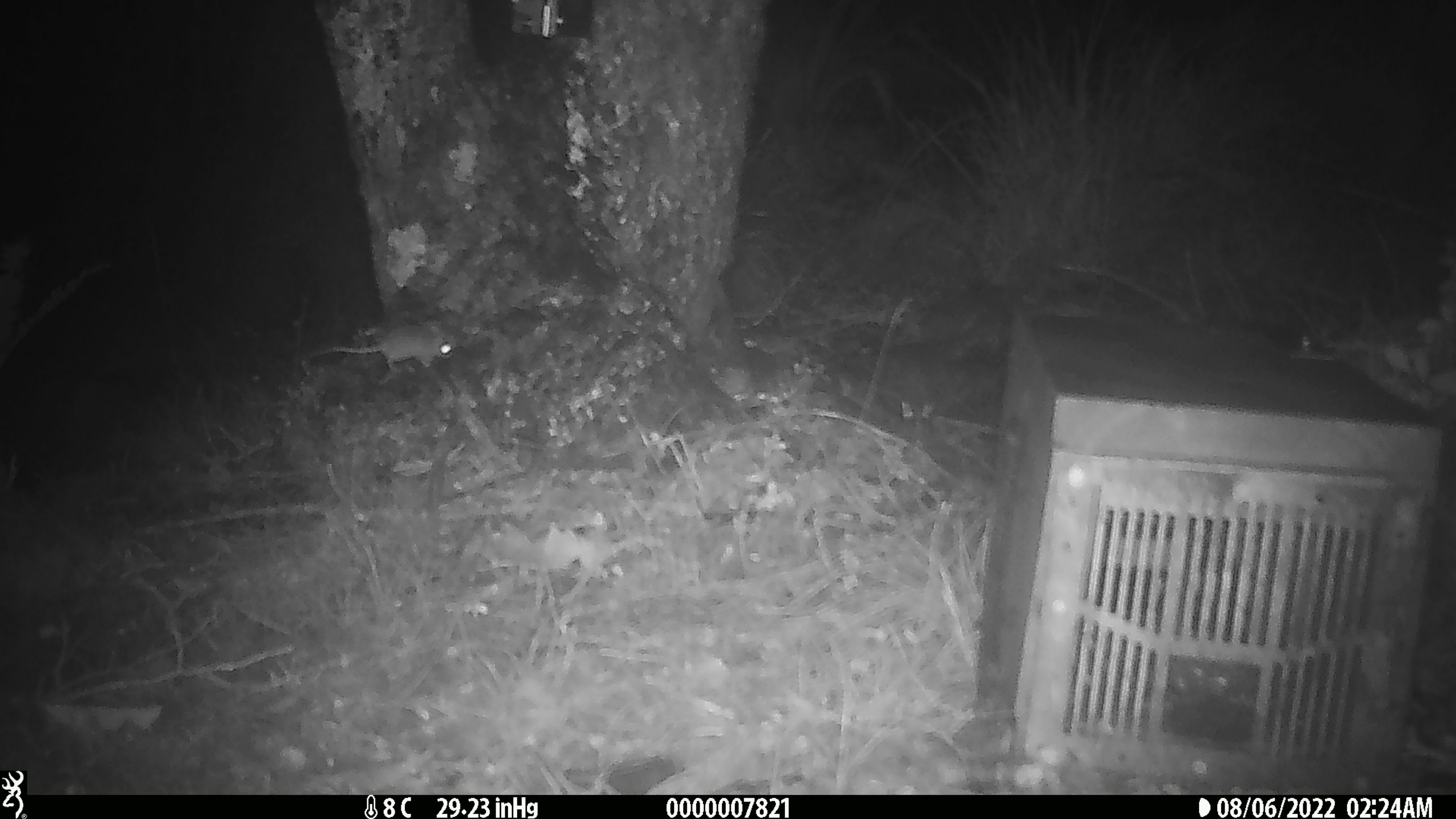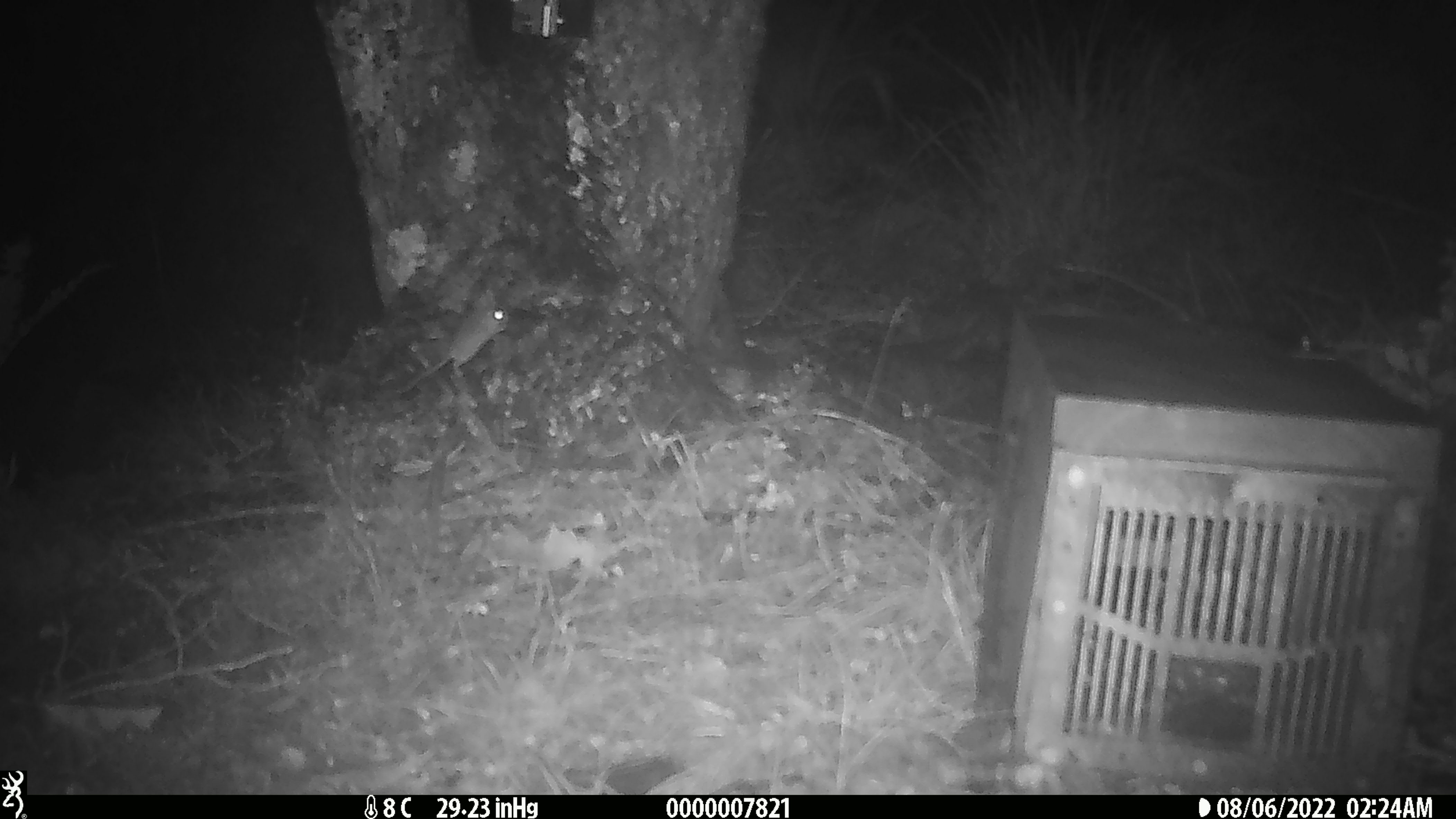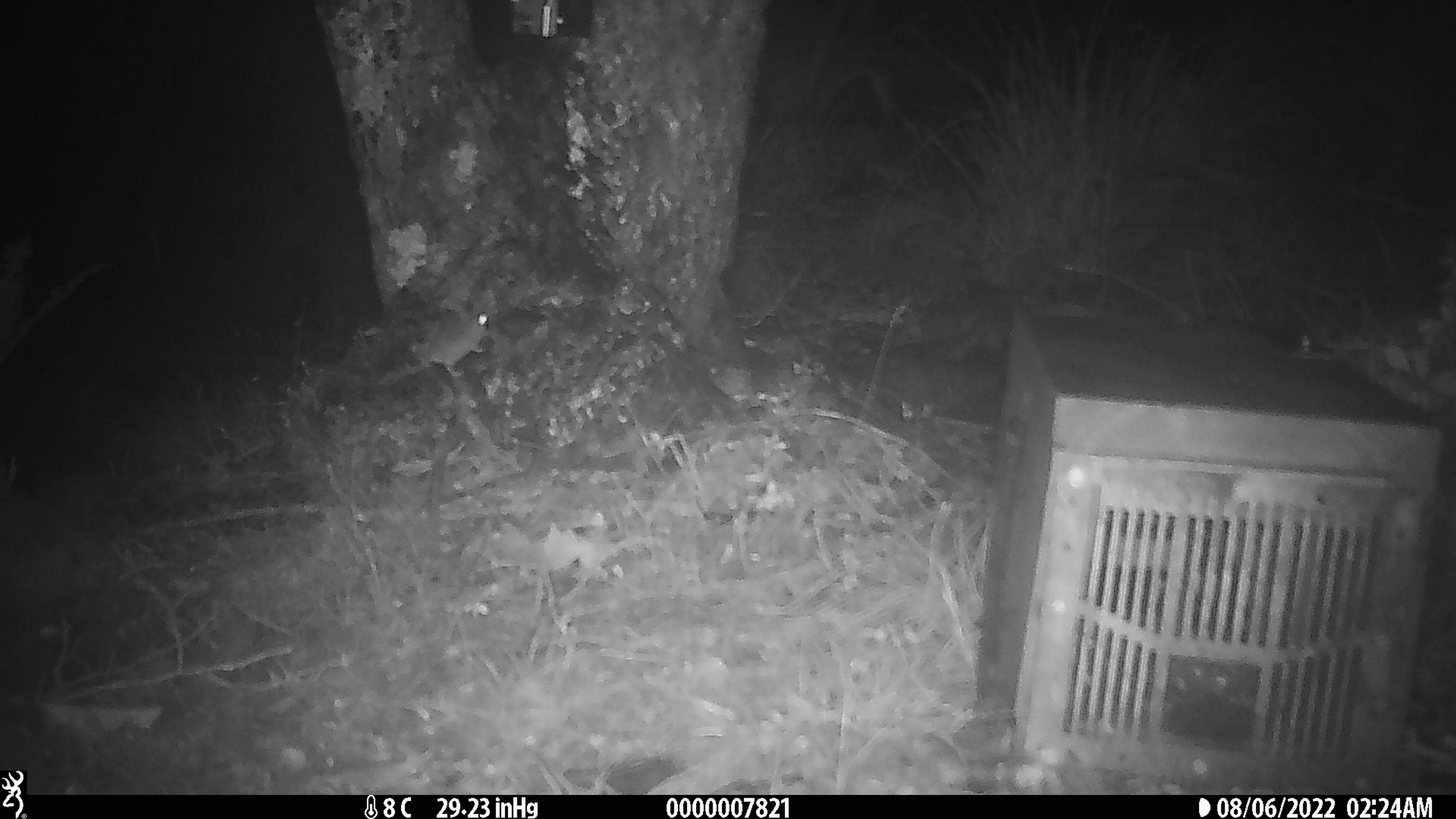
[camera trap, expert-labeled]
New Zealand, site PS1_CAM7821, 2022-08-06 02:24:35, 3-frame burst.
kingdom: Animalia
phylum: Chordata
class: Mammalia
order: Rodentia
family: Muridae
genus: Mus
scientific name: Mus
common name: mouse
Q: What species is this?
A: Mouse (Mus).